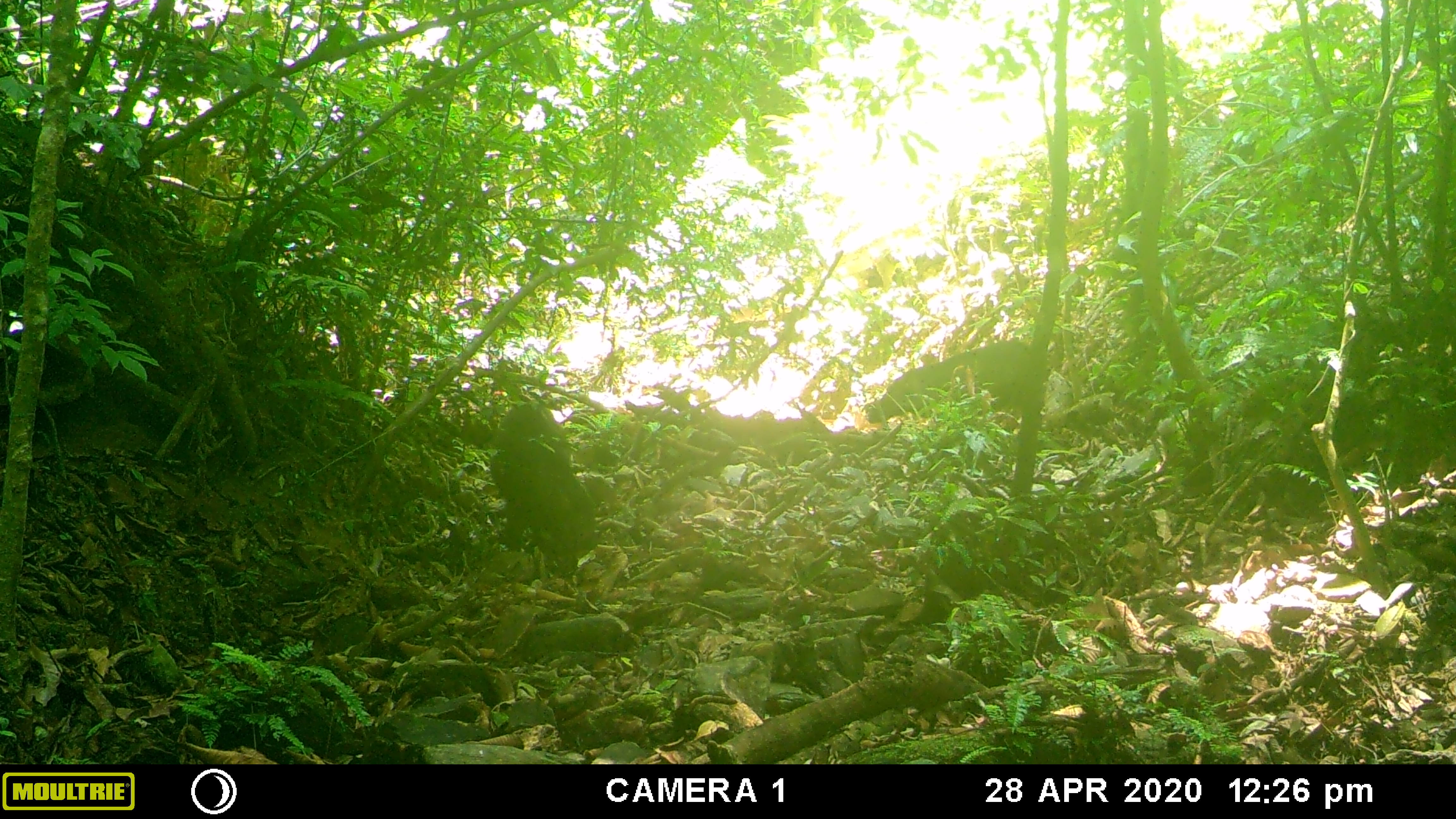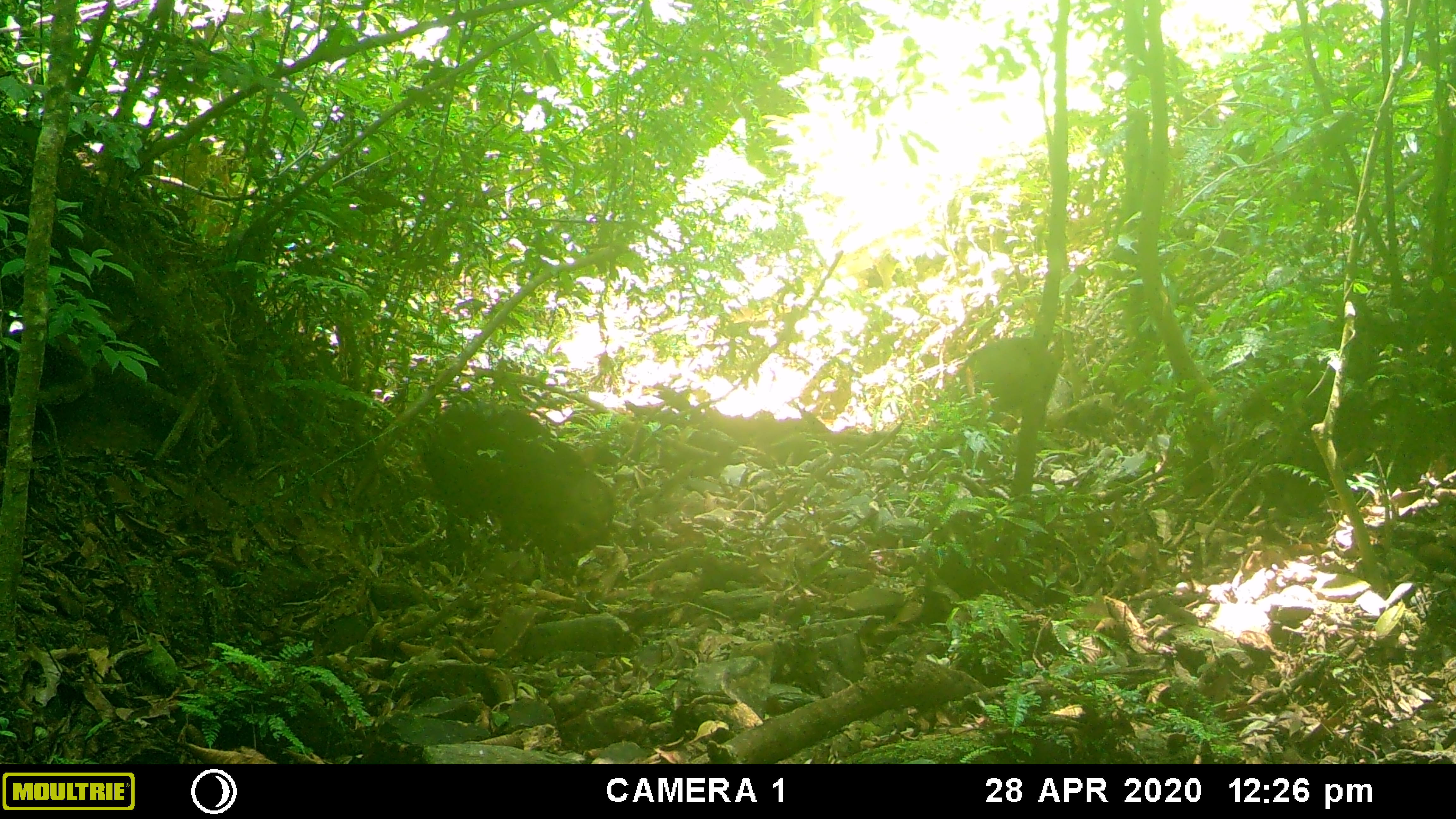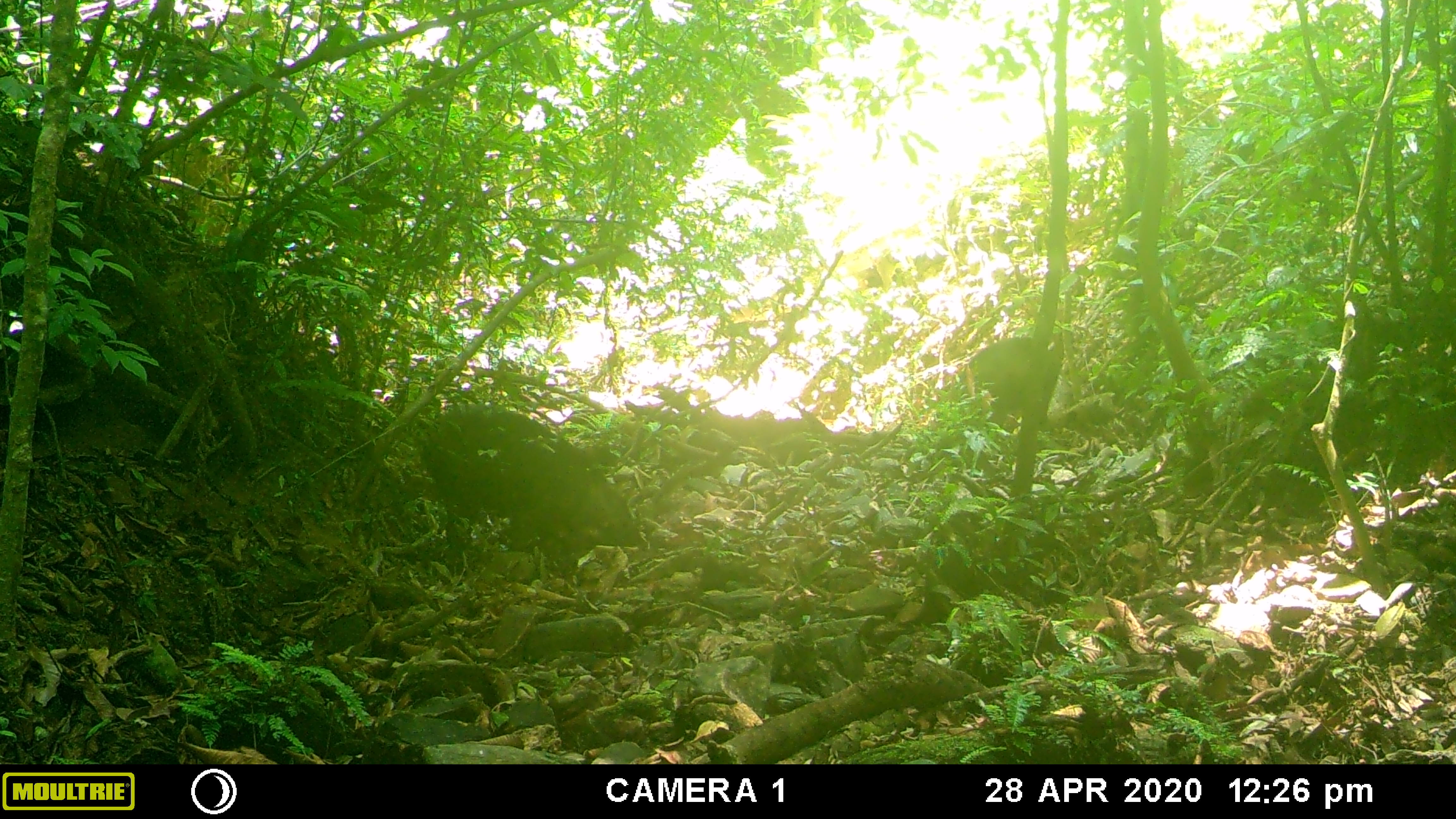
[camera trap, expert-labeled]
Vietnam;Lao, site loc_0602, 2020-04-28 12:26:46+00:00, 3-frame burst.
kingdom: Animalia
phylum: Chordata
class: Mammalia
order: Artiodactyla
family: Suidae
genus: Sus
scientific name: Sus scrofa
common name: eurasian wild pig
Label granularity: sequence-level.